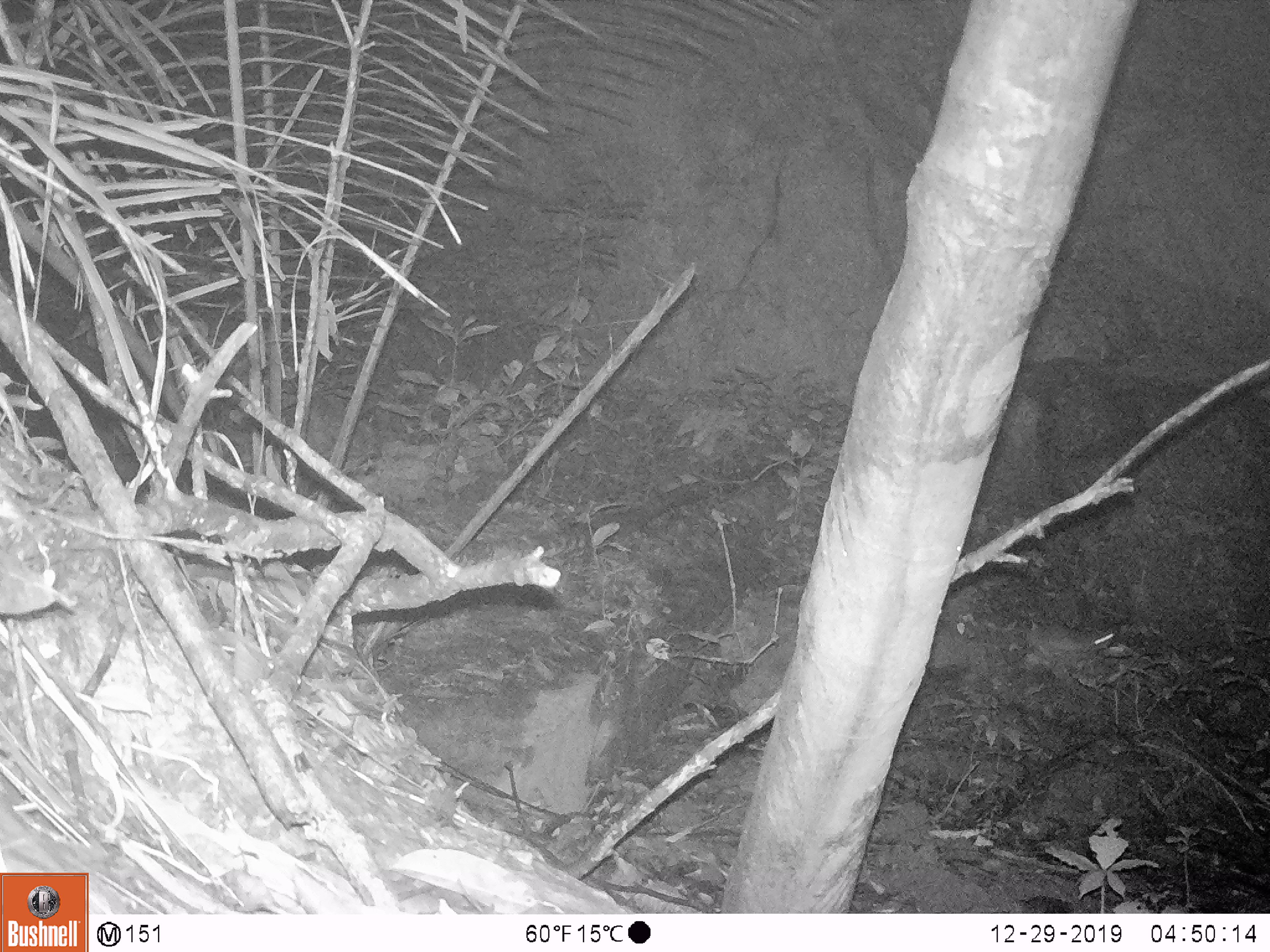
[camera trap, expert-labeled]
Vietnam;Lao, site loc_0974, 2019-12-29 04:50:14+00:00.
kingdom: Animalia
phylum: Chordata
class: Mammalia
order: Rodentia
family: Muridae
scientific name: Muridae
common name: old-world mice and rats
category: unidentified murid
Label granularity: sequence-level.